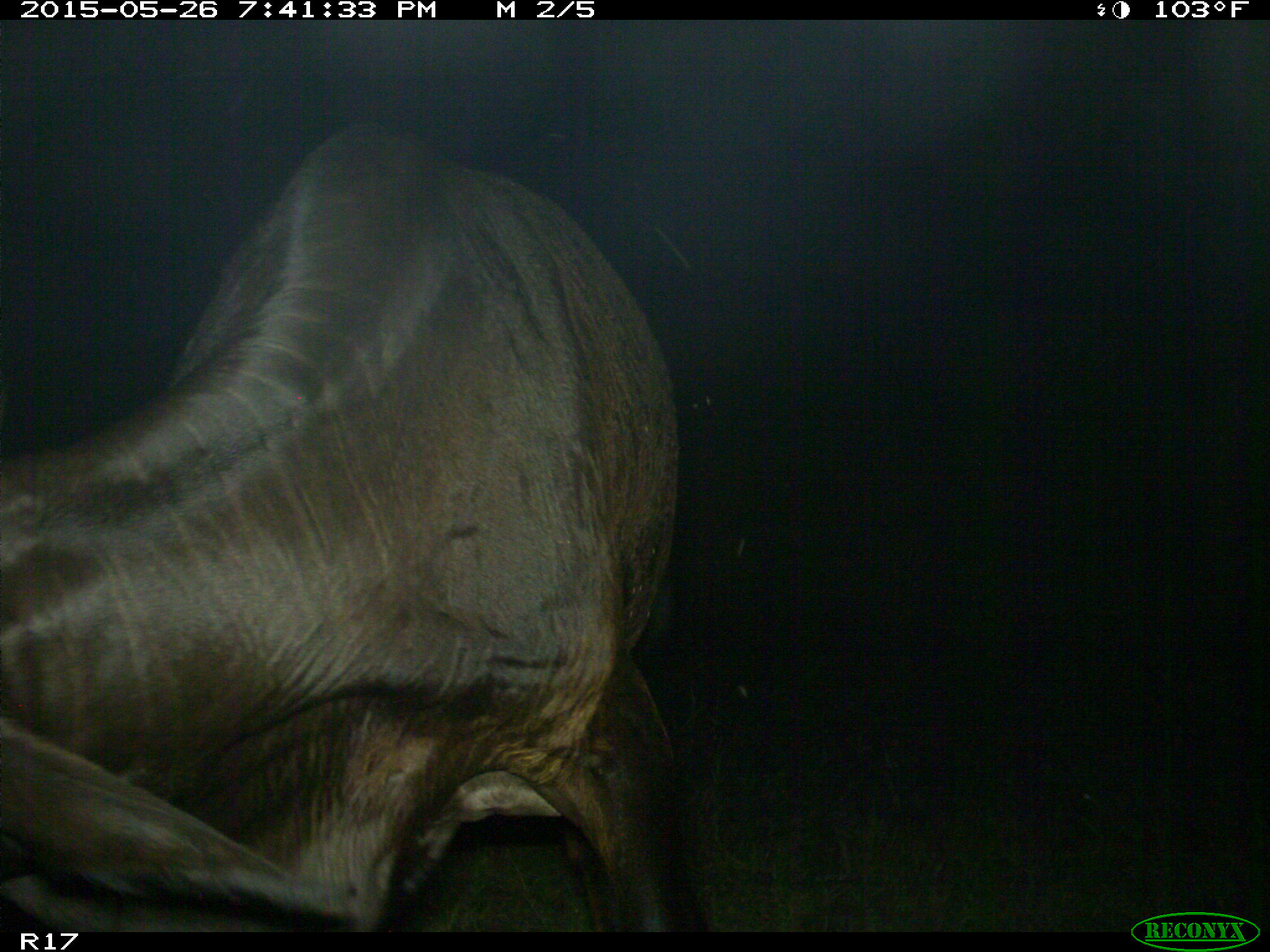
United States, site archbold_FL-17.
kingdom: Animalia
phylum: Chordata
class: Mammalia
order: Artiodactyla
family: Bovidae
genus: Bos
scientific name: Bos taurus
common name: domestic cow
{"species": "Bos taurus (domestic cow)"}